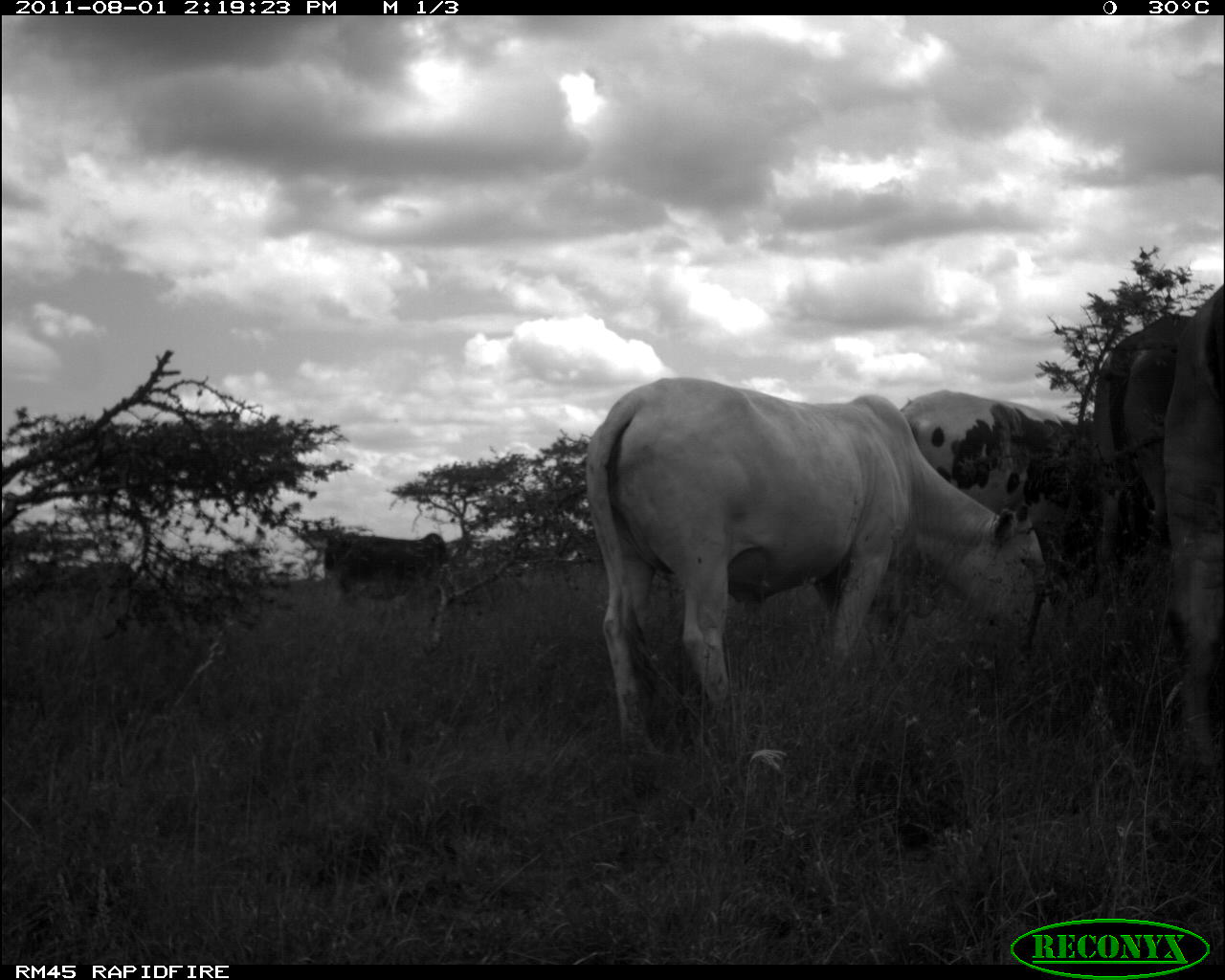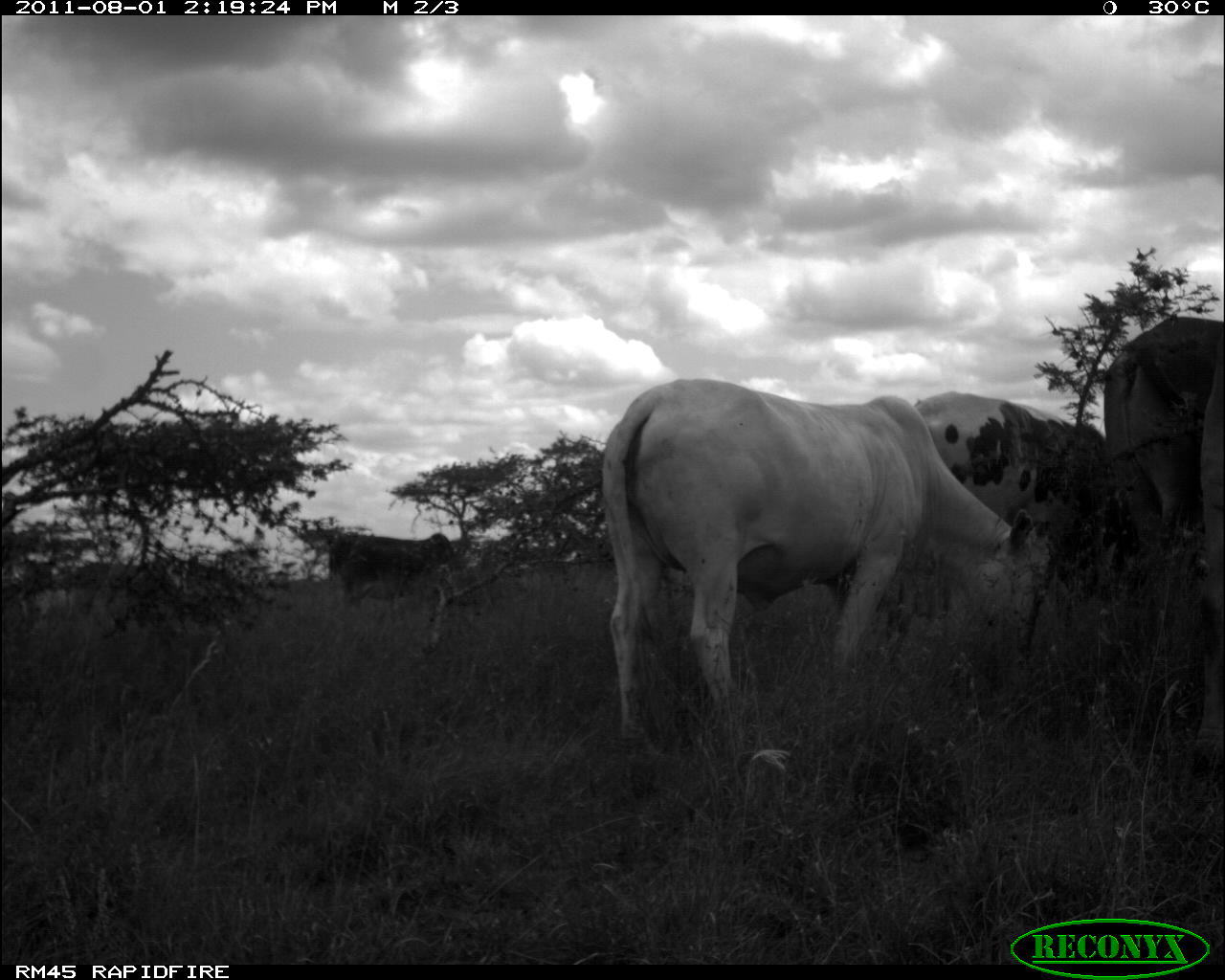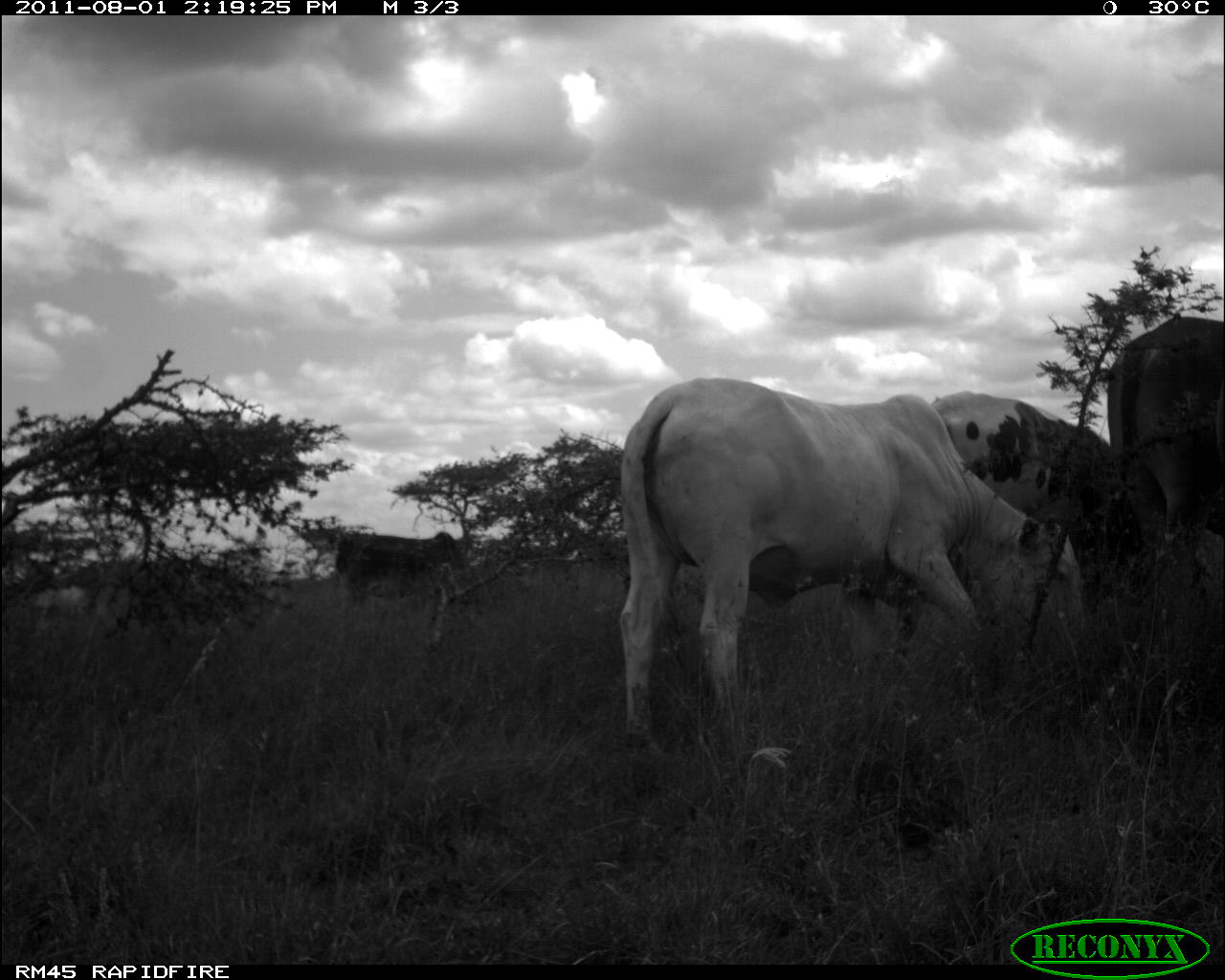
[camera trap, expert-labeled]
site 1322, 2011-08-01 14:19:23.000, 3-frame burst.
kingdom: Animalia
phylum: Chordata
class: Mammalia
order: Artiodactyla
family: Bovidae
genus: Bos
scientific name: Bos taurus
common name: domestic cattle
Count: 1.